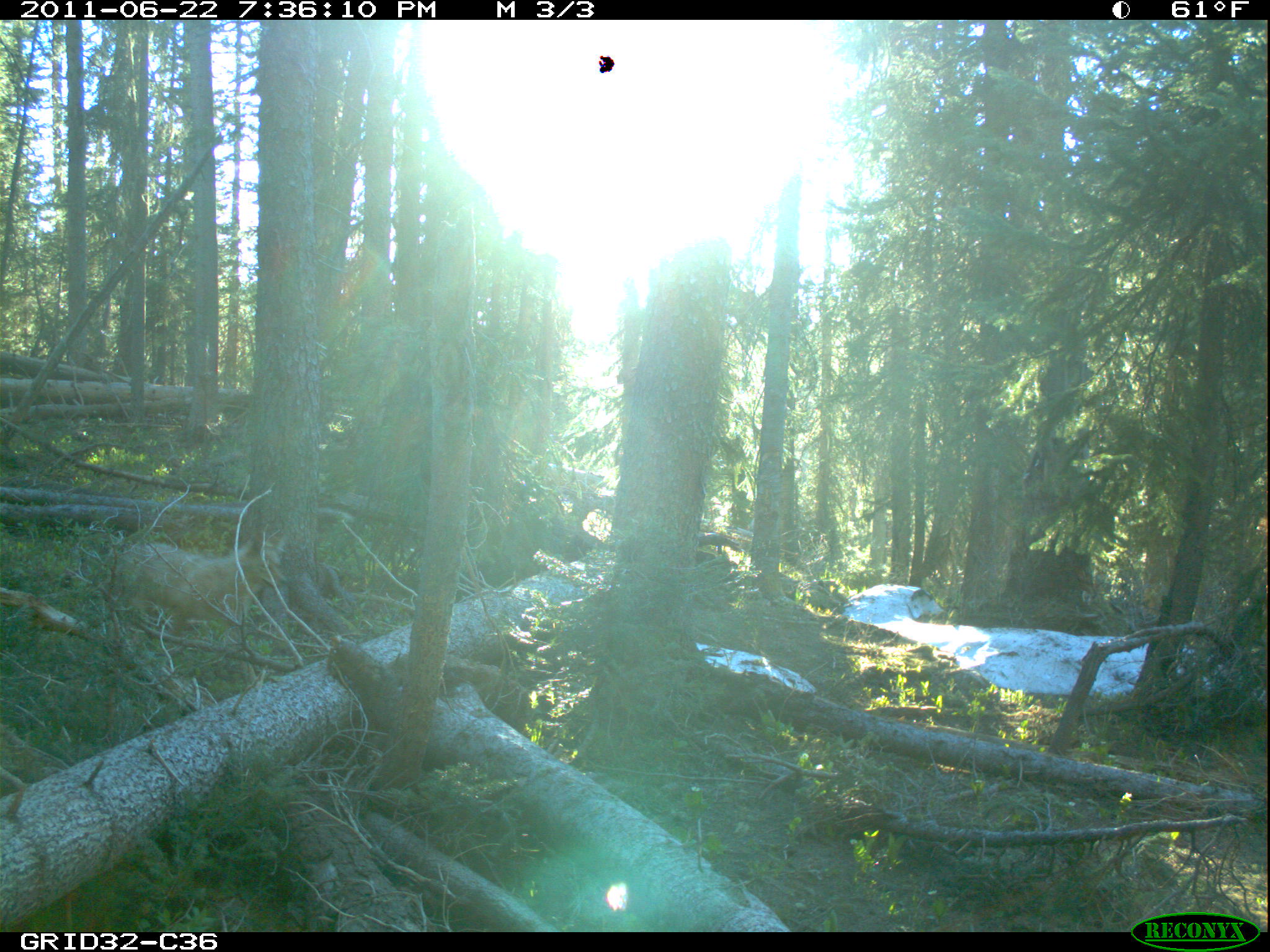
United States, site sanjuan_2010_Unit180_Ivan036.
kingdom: Animalia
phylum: Chordata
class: Mammalia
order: Carnivora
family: Canidae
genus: Canis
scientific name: Canis latrans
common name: coyote